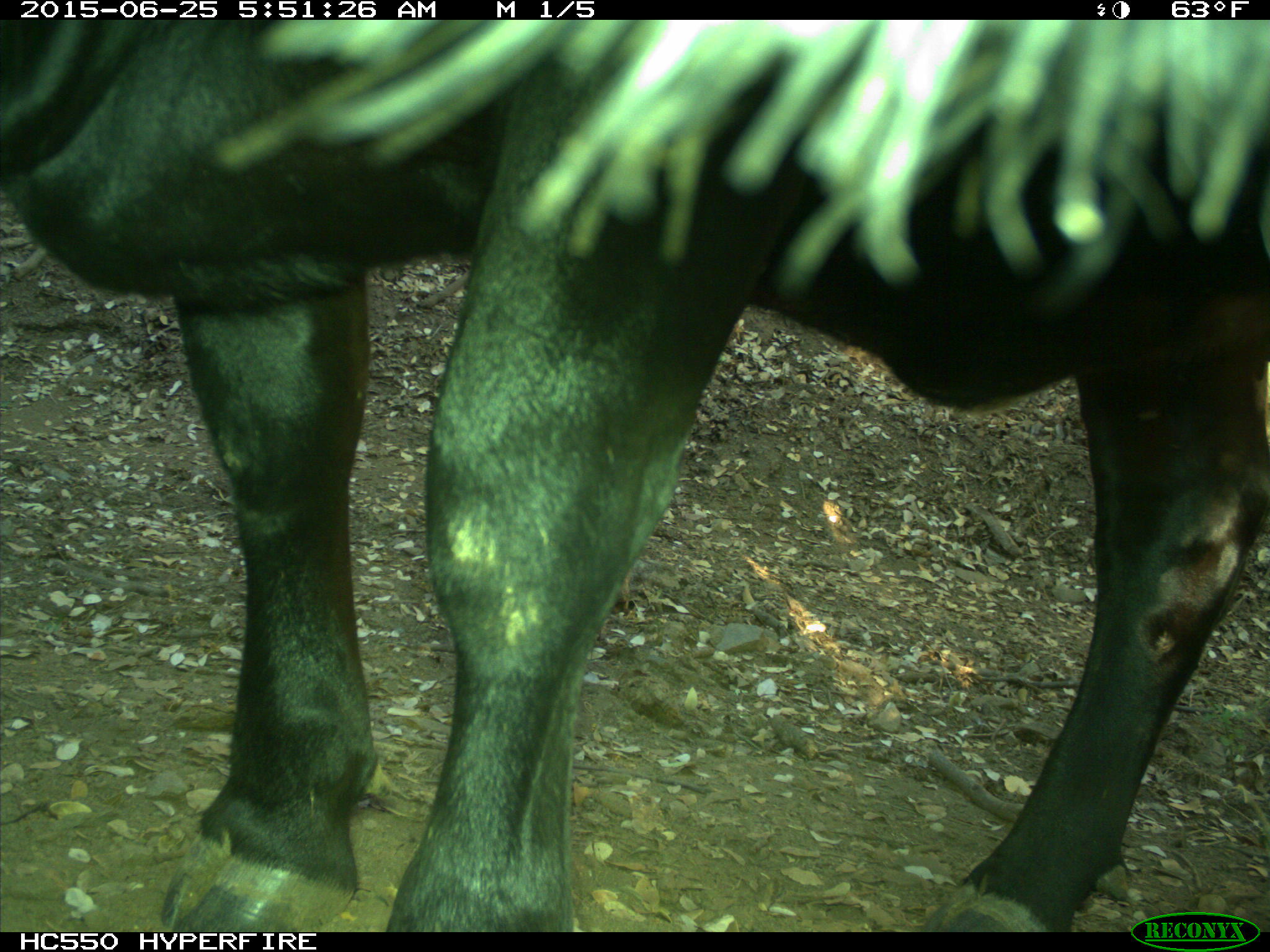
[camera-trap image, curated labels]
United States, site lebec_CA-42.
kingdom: Animalia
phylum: Chordata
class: Mammalia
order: Artiodactyla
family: Bovidae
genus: Bos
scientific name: Bos taurus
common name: domestic cow